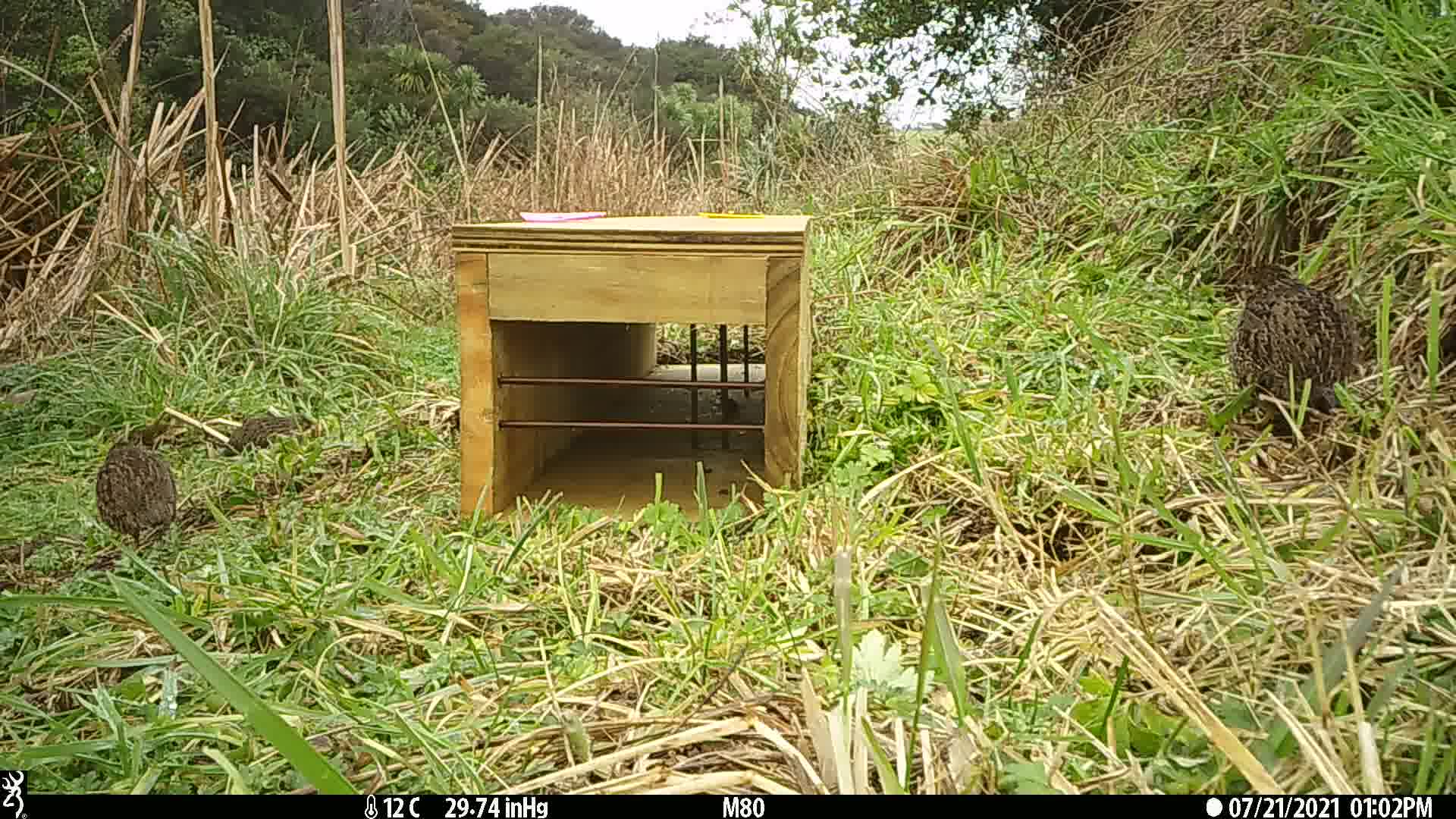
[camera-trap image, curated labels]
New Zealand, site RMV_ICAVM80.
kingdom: Animalia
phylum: Chordata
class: Aves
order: Galliformes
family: Phasianidae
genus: Synoicus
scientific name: Synoicus ypsilophorus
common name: brown quail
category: quail brown